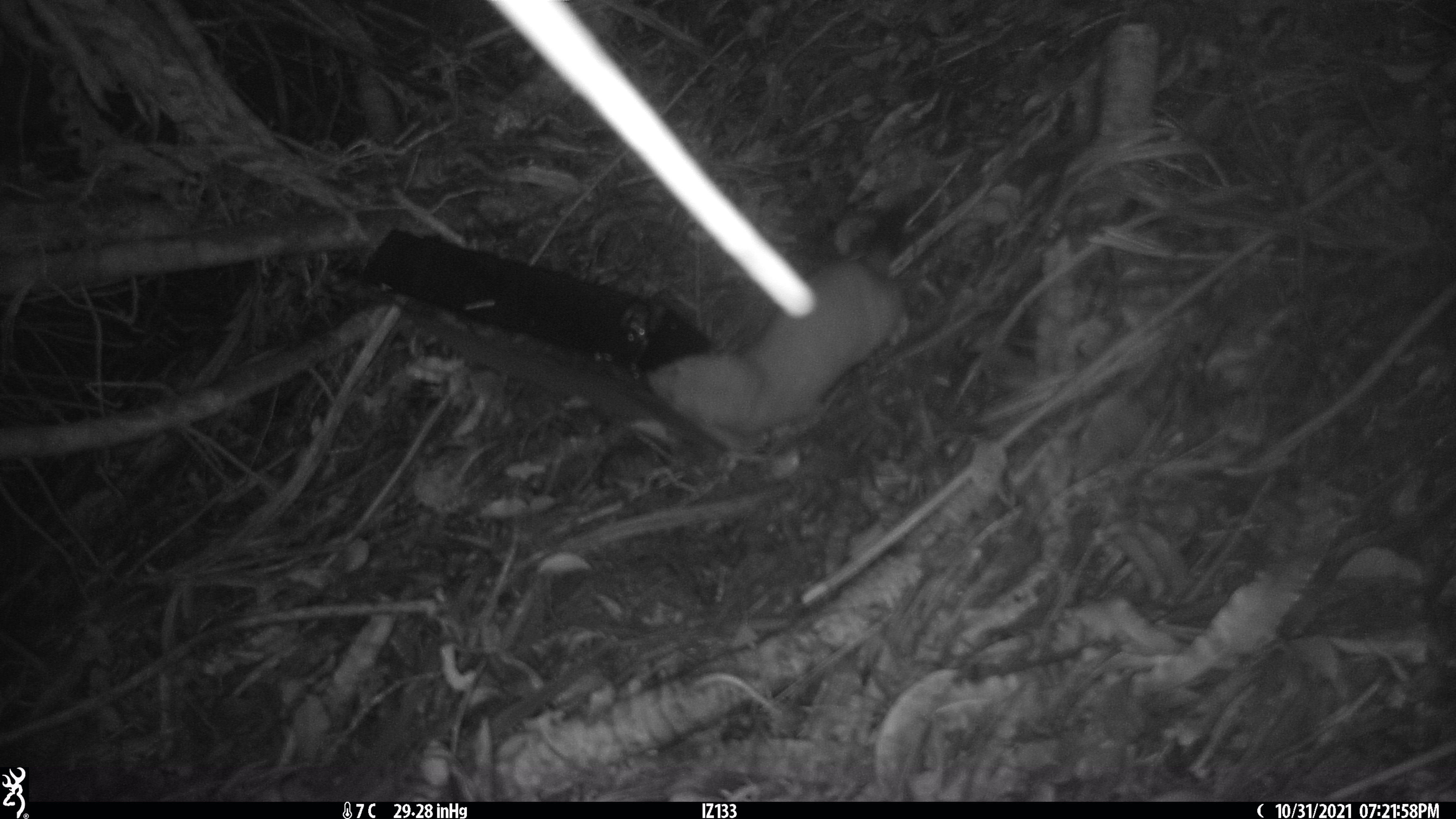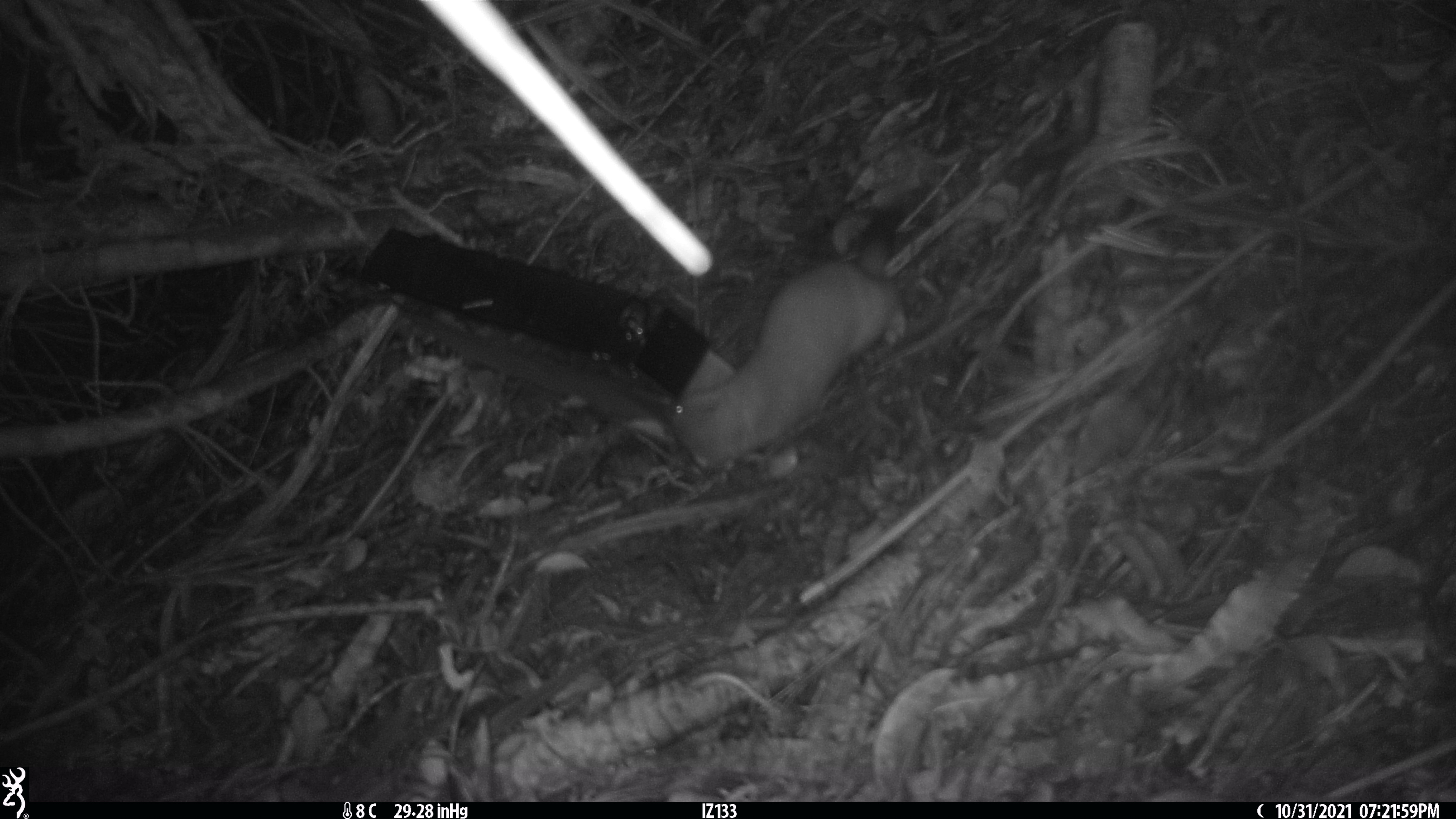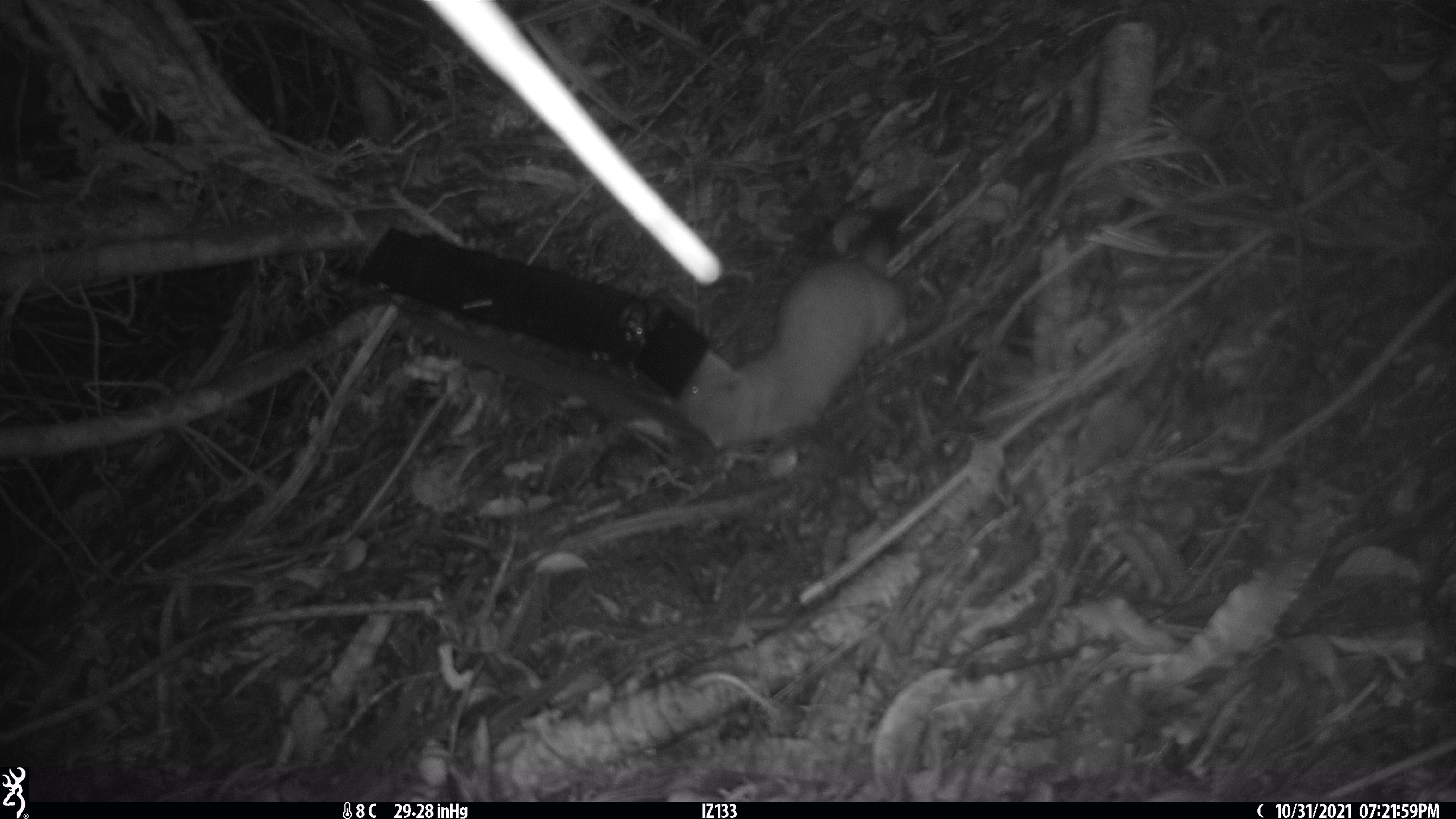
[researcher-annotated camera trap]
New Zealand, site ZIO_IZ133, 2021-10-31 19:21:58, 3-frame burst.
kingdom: Animalia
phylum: Chordata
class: Mammalia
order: Carnivora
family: Mustelidae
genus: Mustela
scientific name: Mustela erminea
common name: stoat